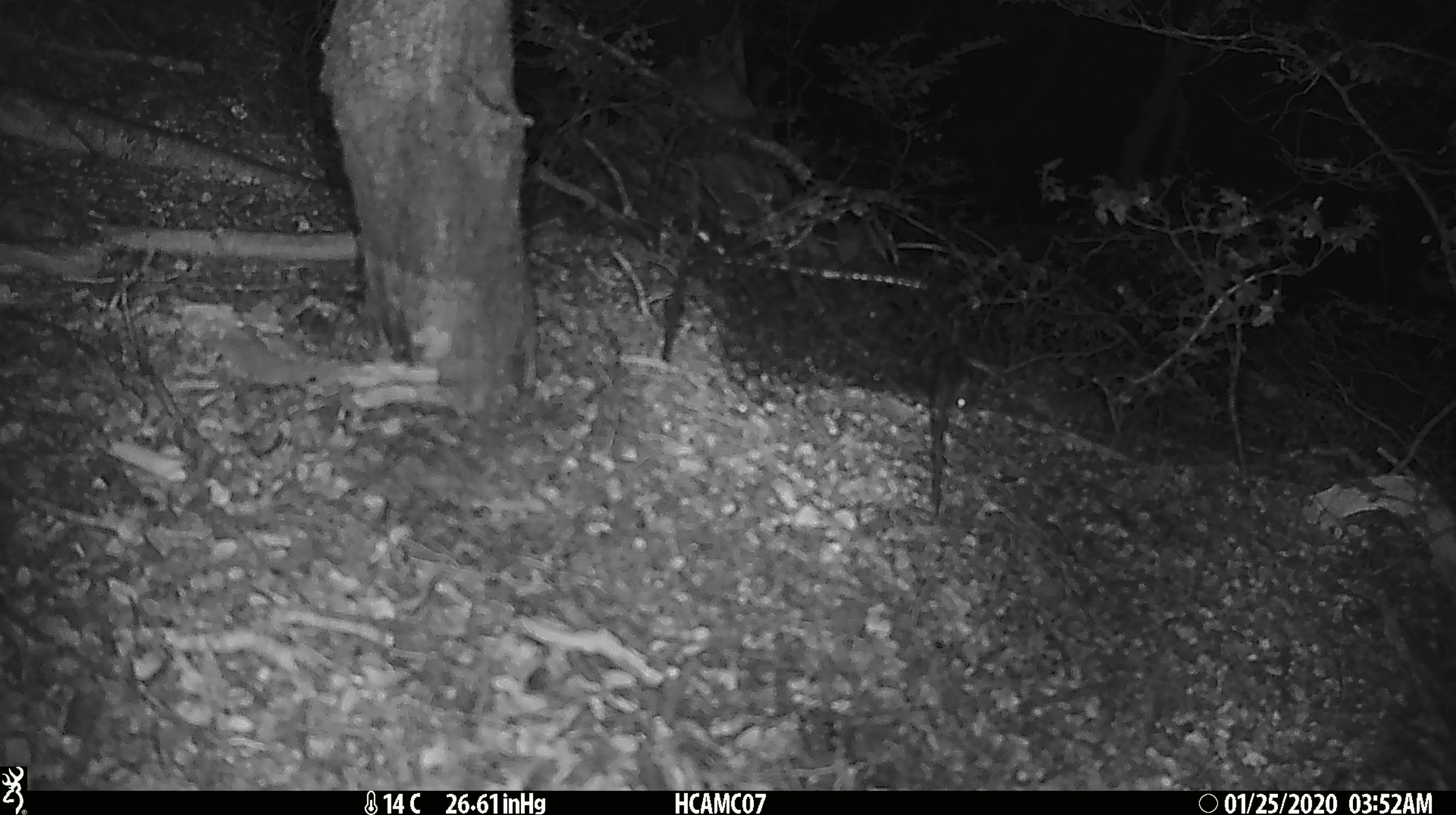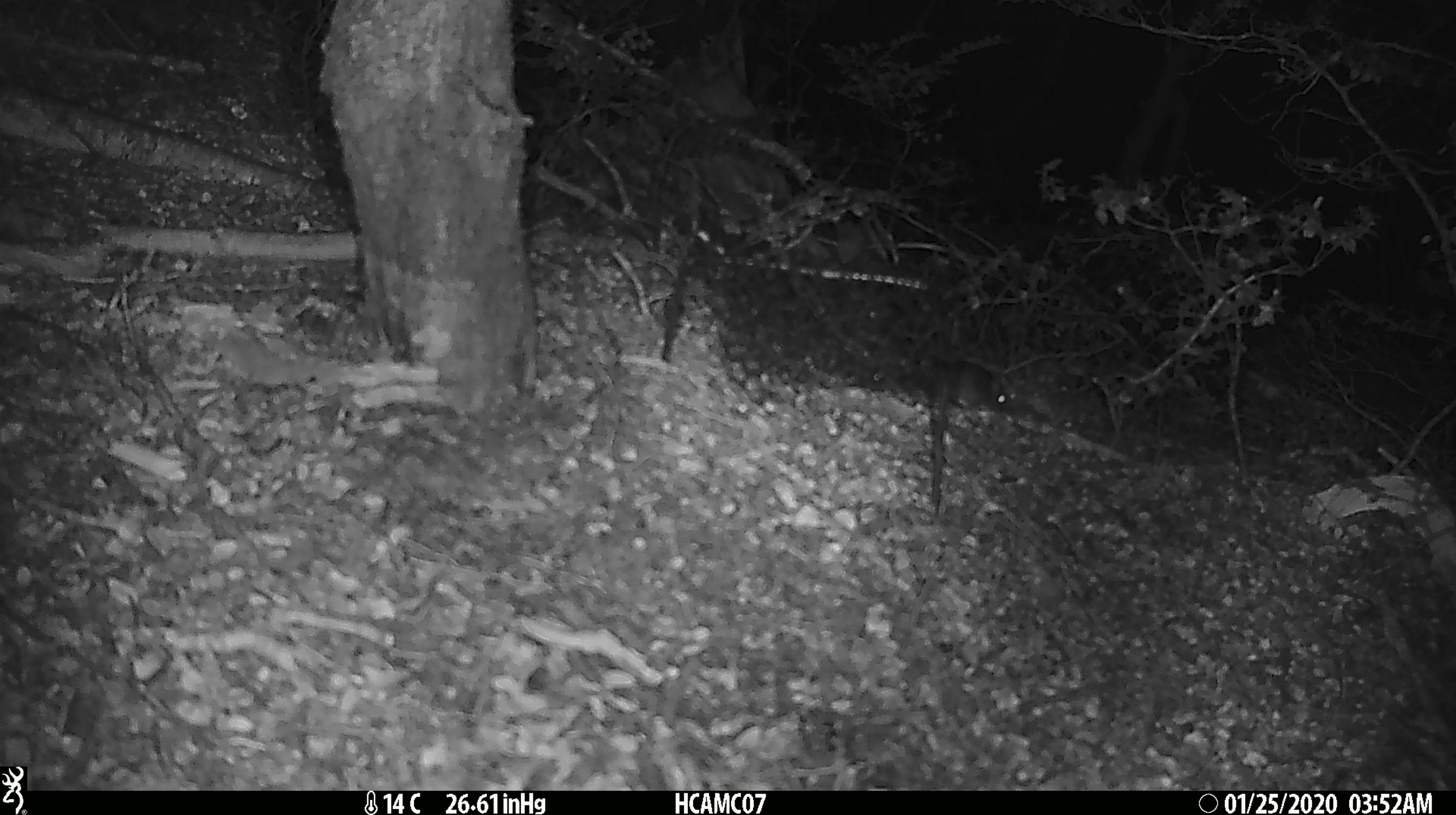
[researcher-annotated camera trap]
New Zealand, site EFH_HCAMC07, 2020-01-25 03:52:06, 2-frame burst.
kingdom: Animalia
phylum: Chordata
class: Mammalia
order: Rodentia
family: Muridae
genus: Mus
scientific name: Mus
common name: mouse